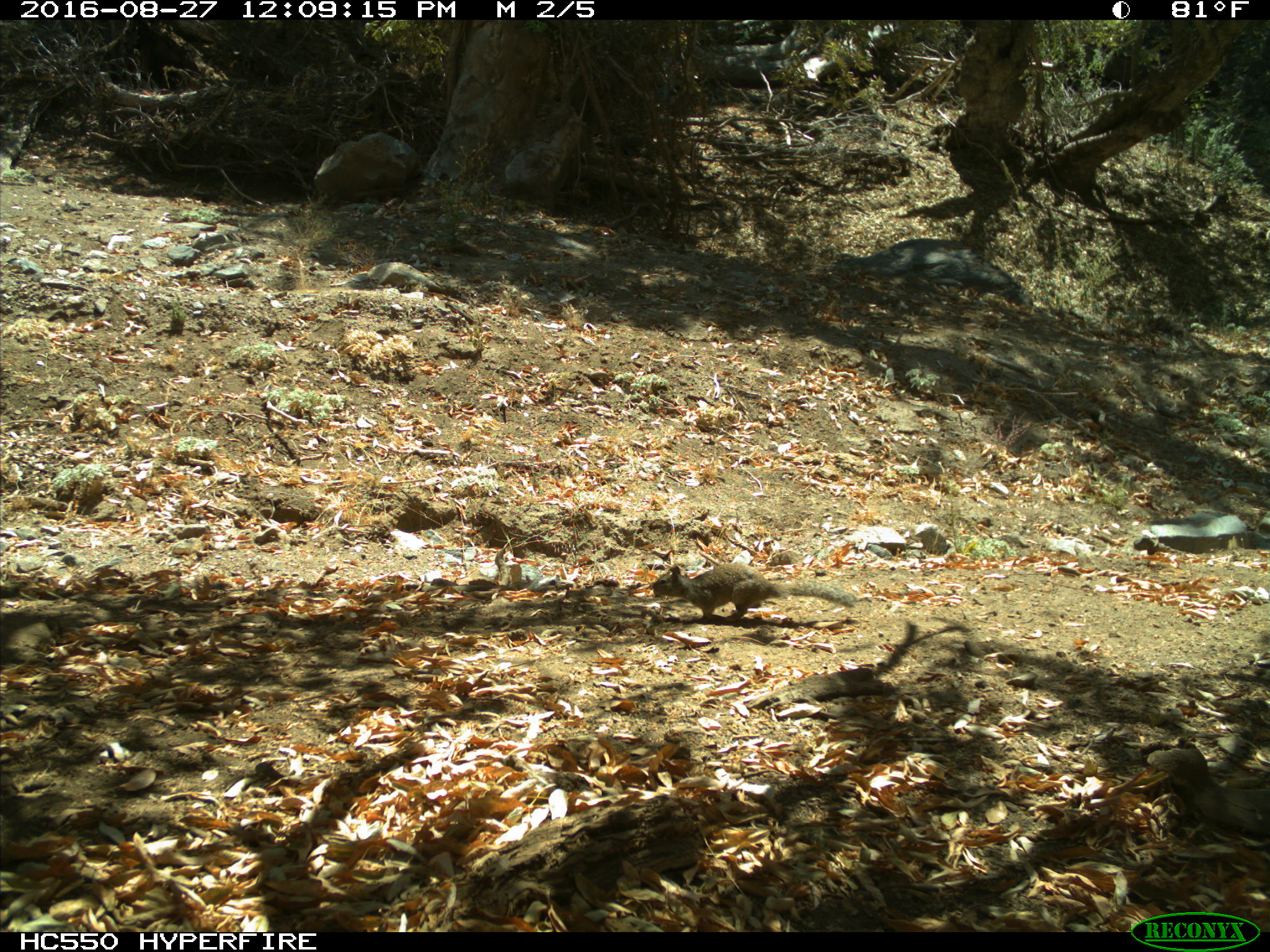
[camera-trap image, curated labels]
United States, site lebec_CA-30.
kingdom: Animalia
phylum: Chordata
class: Mammalia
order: Rodentia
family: Sciuridae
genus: Otospermophilus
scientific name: Otospermophilus beecheyi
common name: california ground squirrel